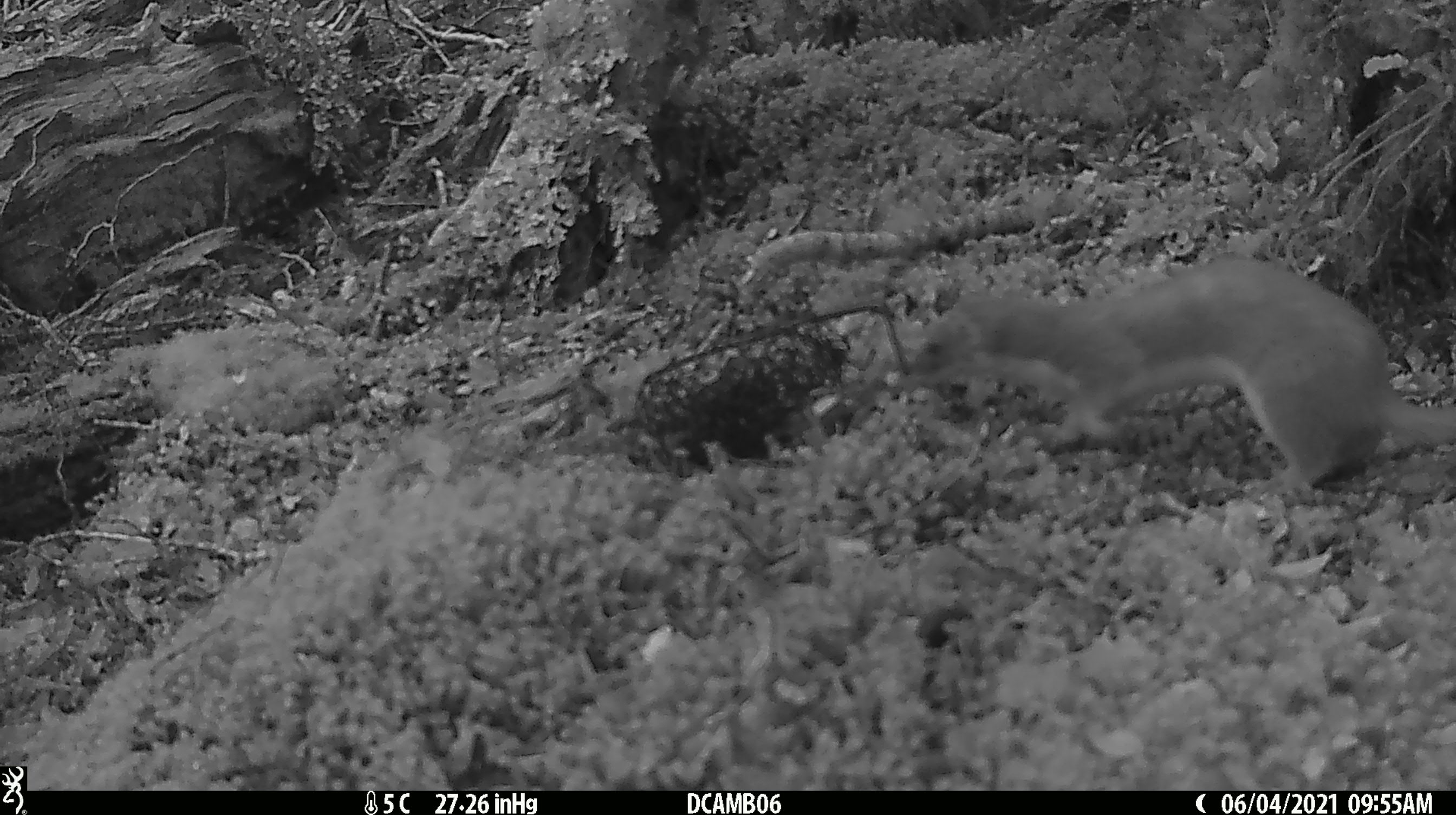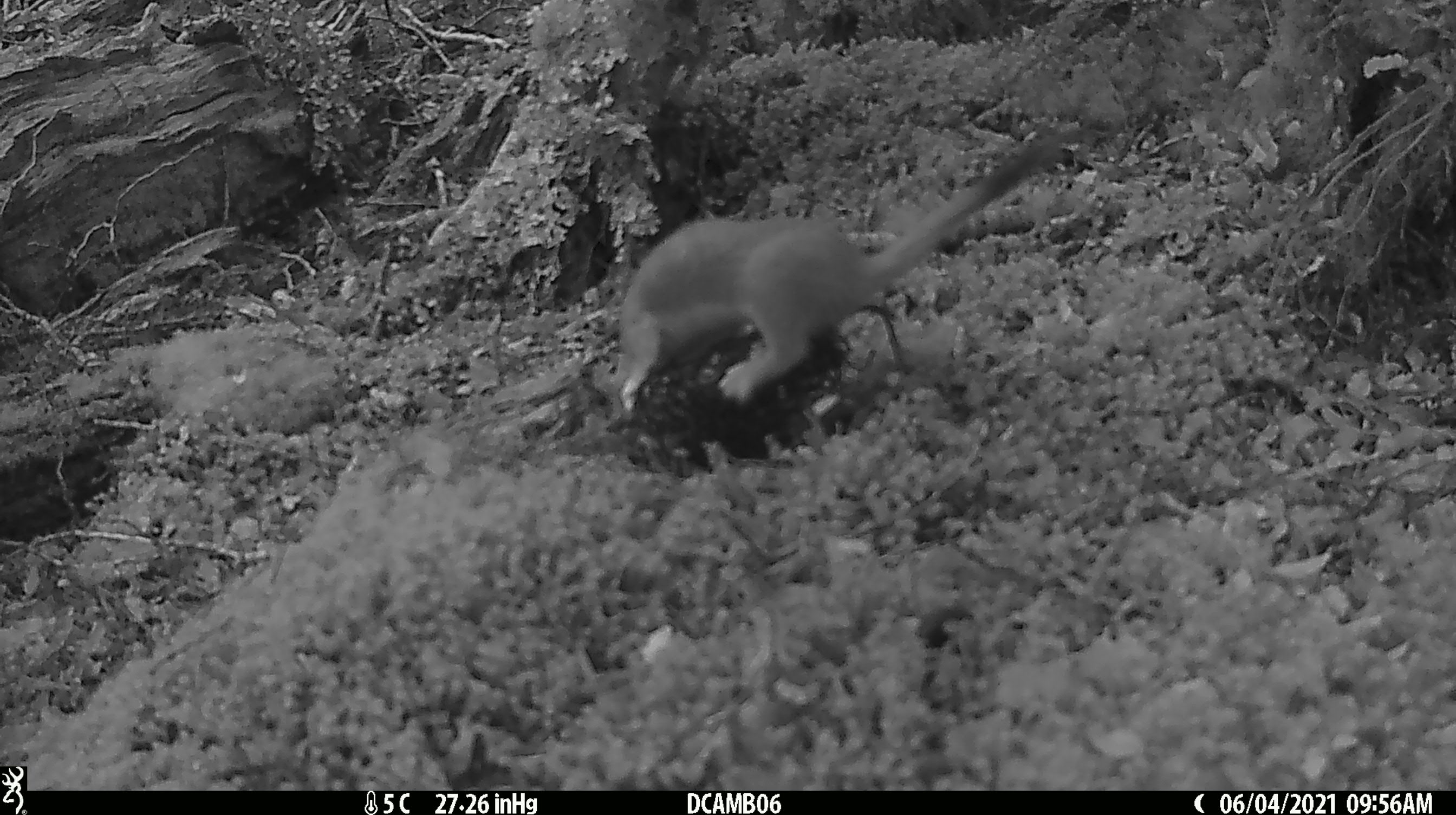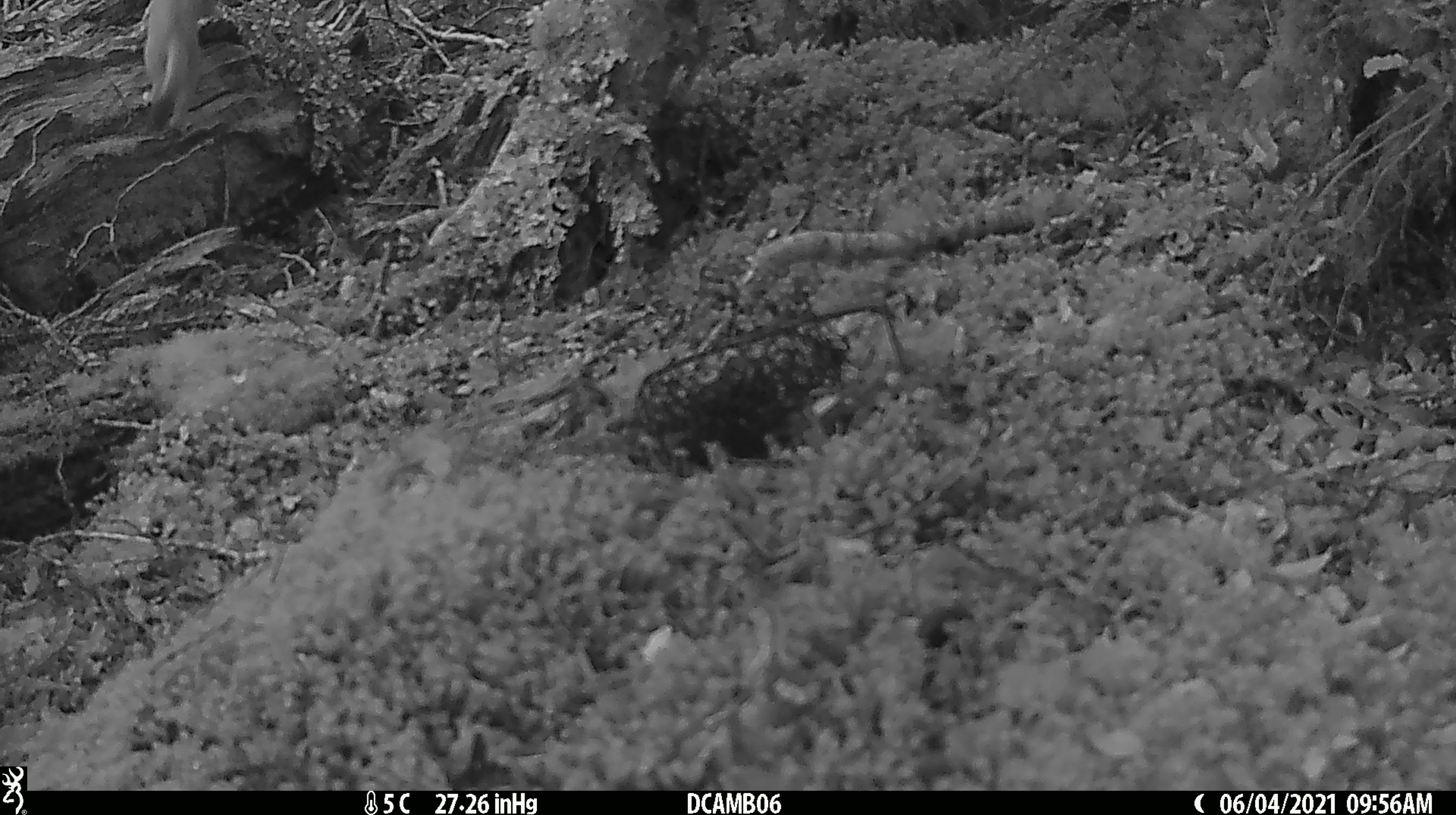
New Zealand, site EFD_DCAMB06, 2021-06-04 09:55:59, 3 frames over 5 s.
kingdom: Animalia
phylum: Chordata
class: Mammalia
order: Carnivora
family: Mustelidae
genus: Mustela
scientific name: Mustela erminea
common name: stoat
Stoat (Mustela erminea).